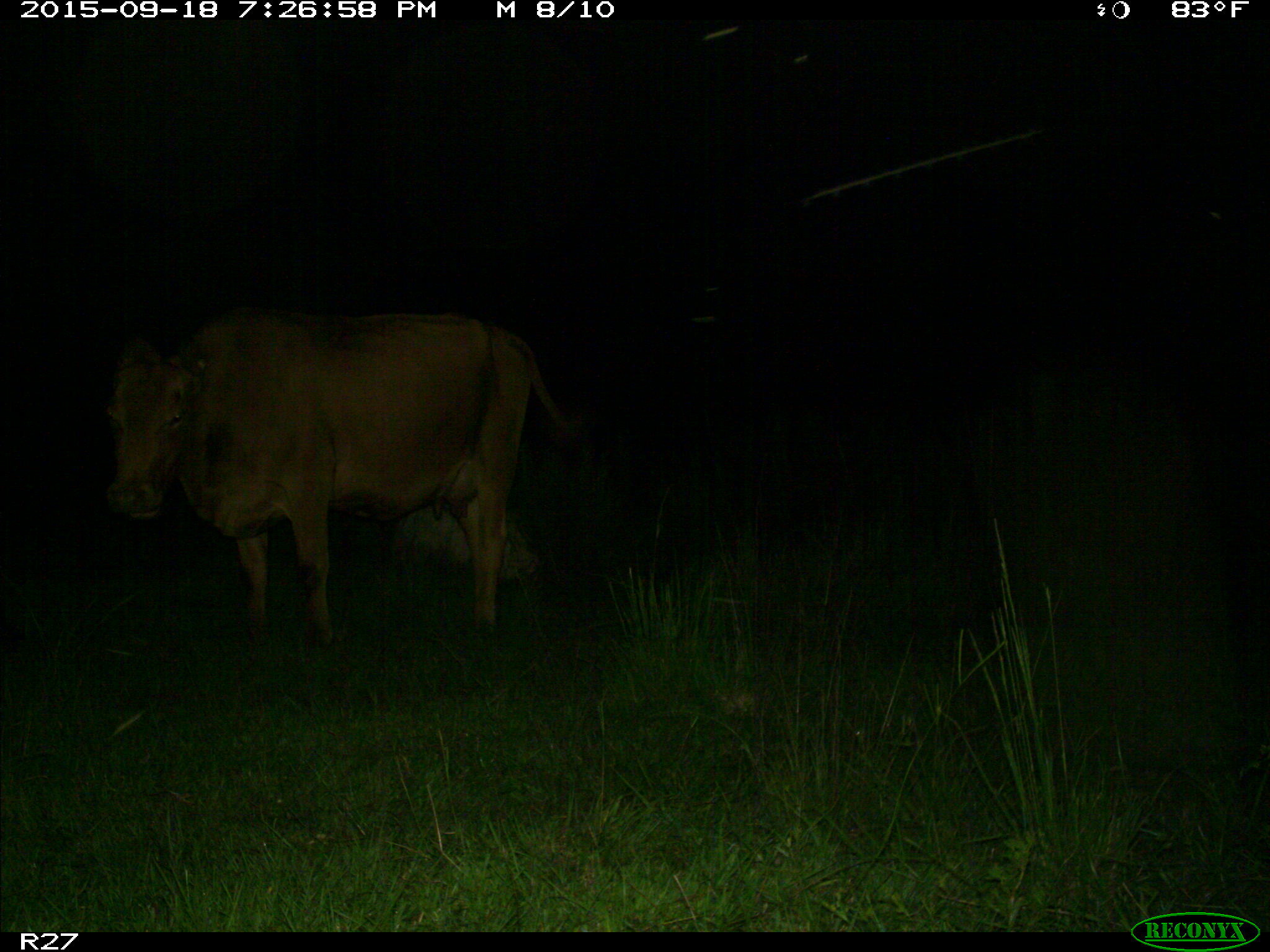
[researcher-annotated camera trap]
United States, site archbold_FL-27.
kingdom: Animalia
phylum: Chordata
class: Mammalia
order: Artiodactyla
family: Bovidae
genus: Bos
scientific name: Bos taurus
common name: domestic cow